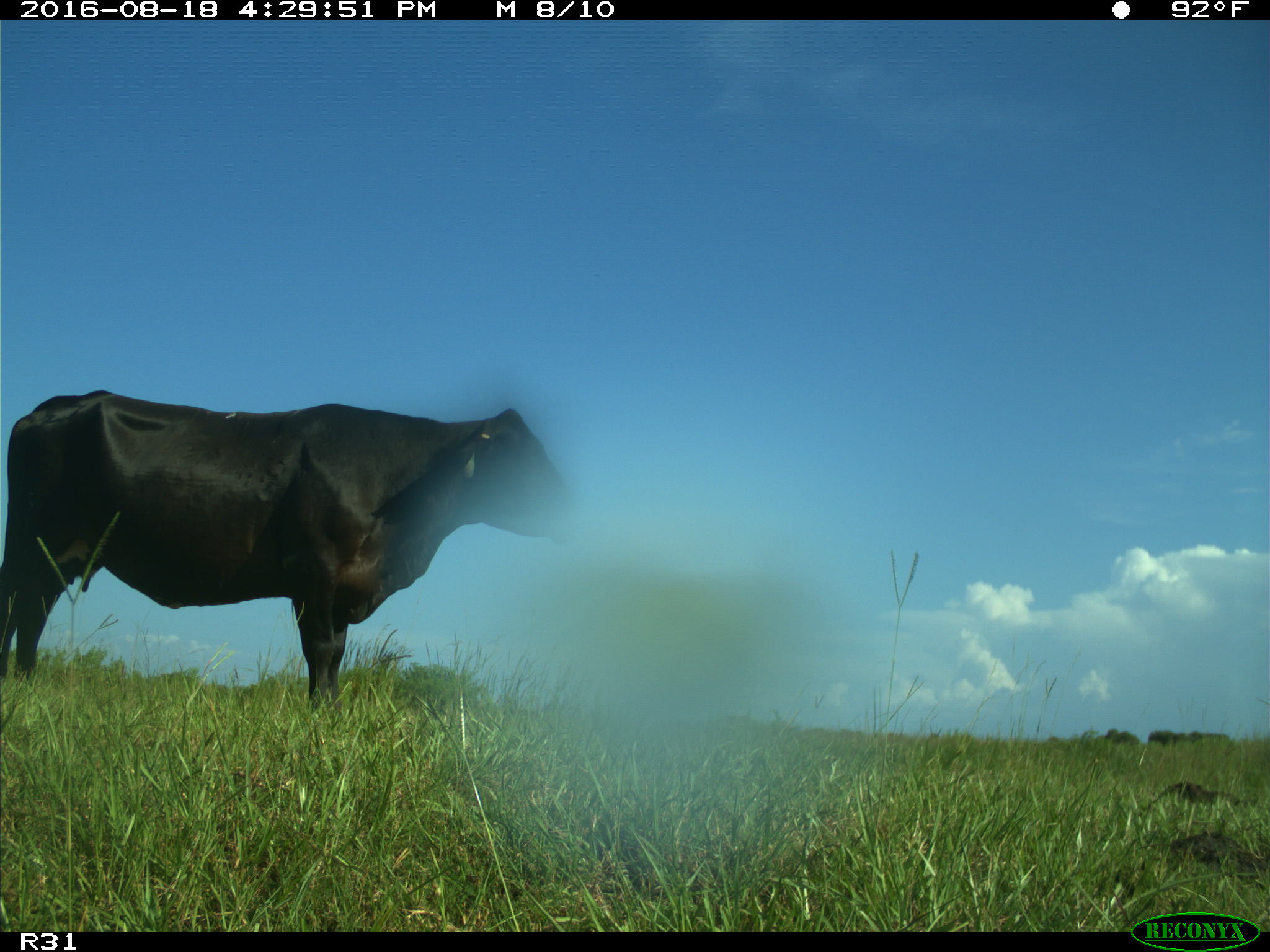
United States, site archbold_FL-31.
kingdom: Animalia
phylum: Chordata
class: Mammalia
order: Artiodactyla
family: Bovidae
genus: Bos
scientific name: Bos taurus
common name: domestic cow